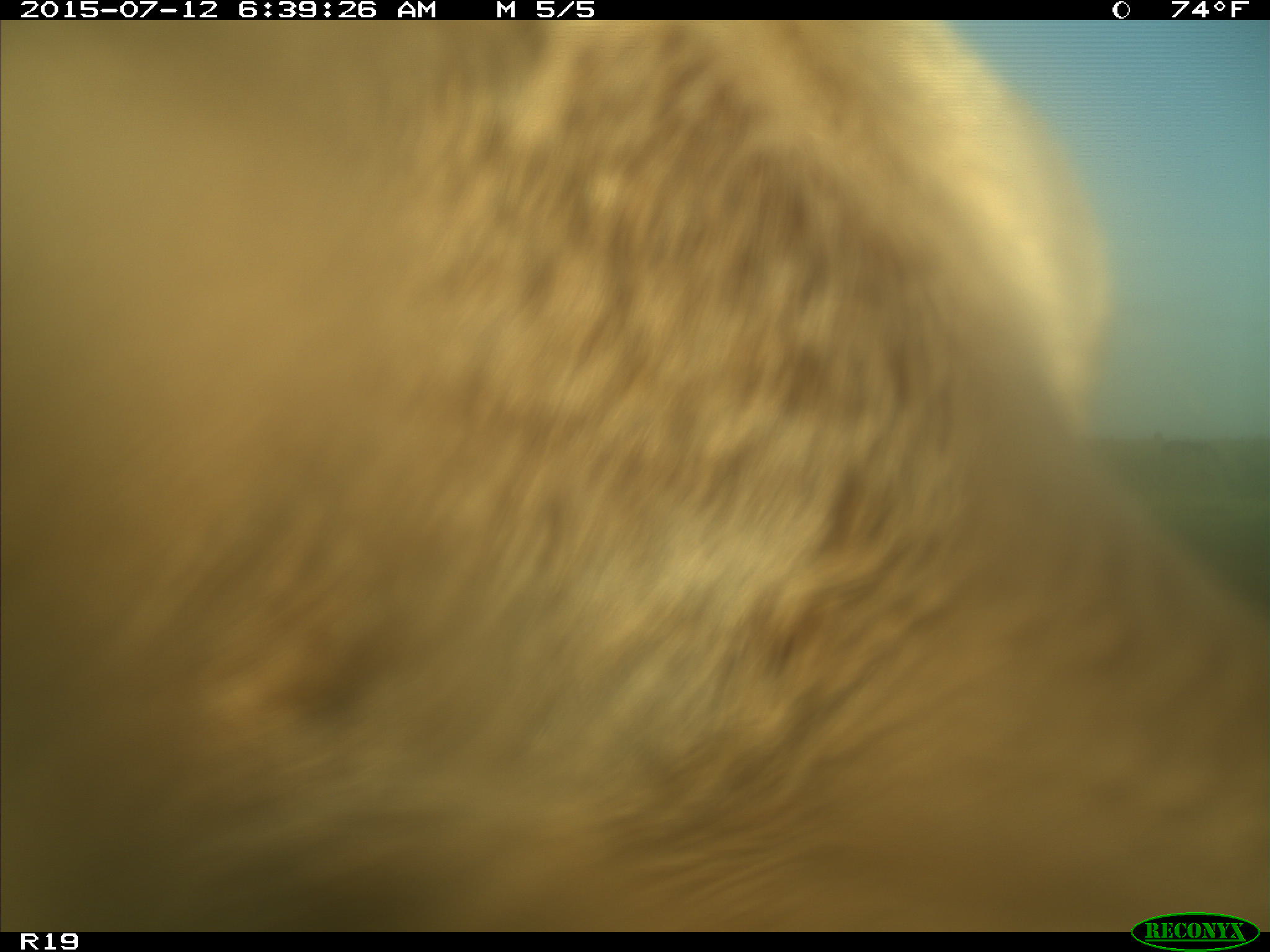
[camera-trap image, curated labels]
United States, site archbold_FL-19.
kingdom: Animalia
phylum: Chordata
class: Mammalia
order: Artiodactyla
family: Bovidae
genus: Bos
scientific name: Bos taurus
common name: domestic cow